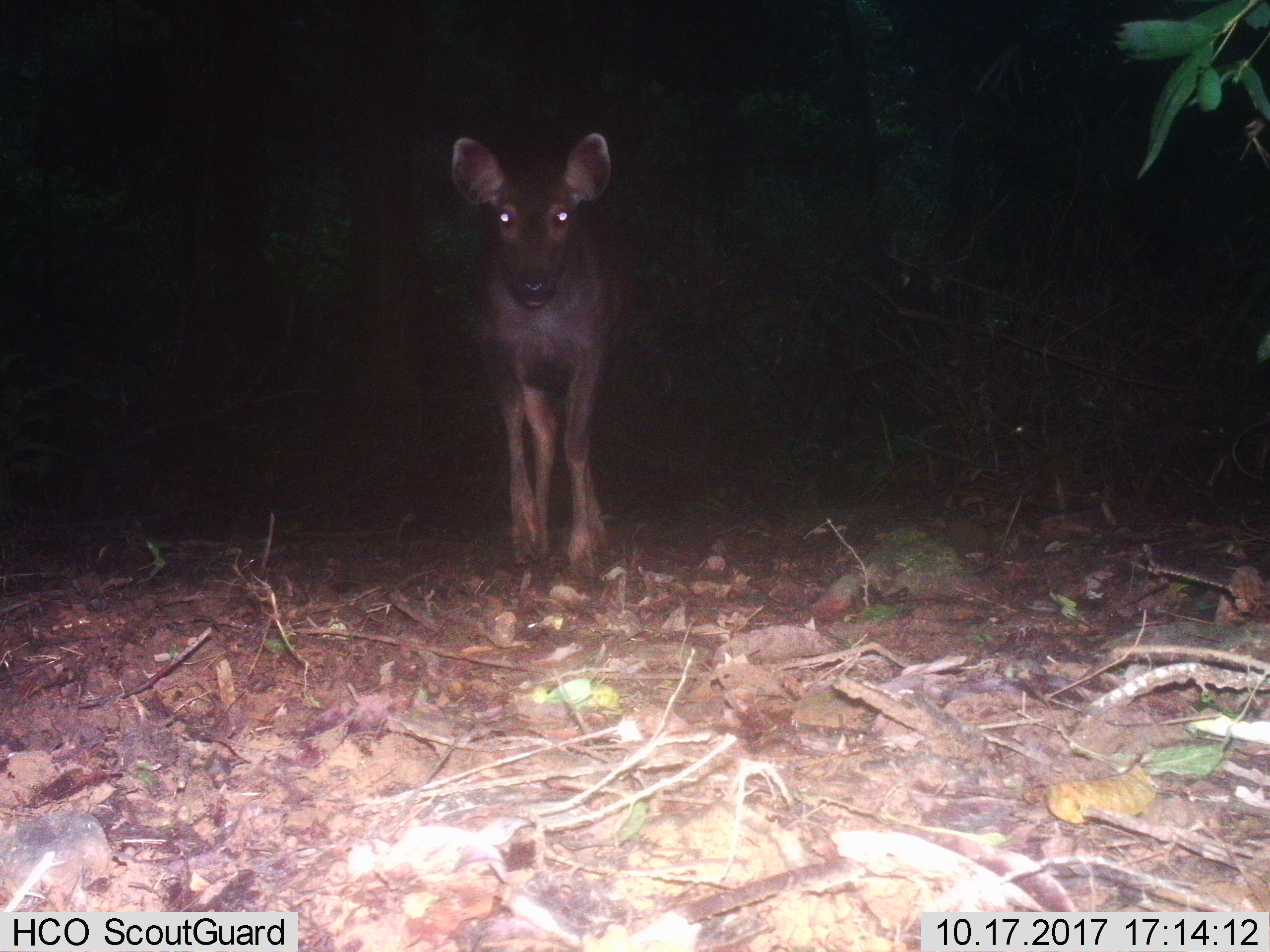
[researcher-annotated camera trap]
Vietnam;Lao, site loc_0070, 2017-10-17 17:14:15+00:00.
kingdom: Animalia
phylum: Chordata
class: Mammalia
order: Artiodactyla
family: Cervidae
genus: Rusa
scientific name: Rusa unicolor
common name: sambar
Sambar (Rusa unicolor). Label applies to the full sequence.